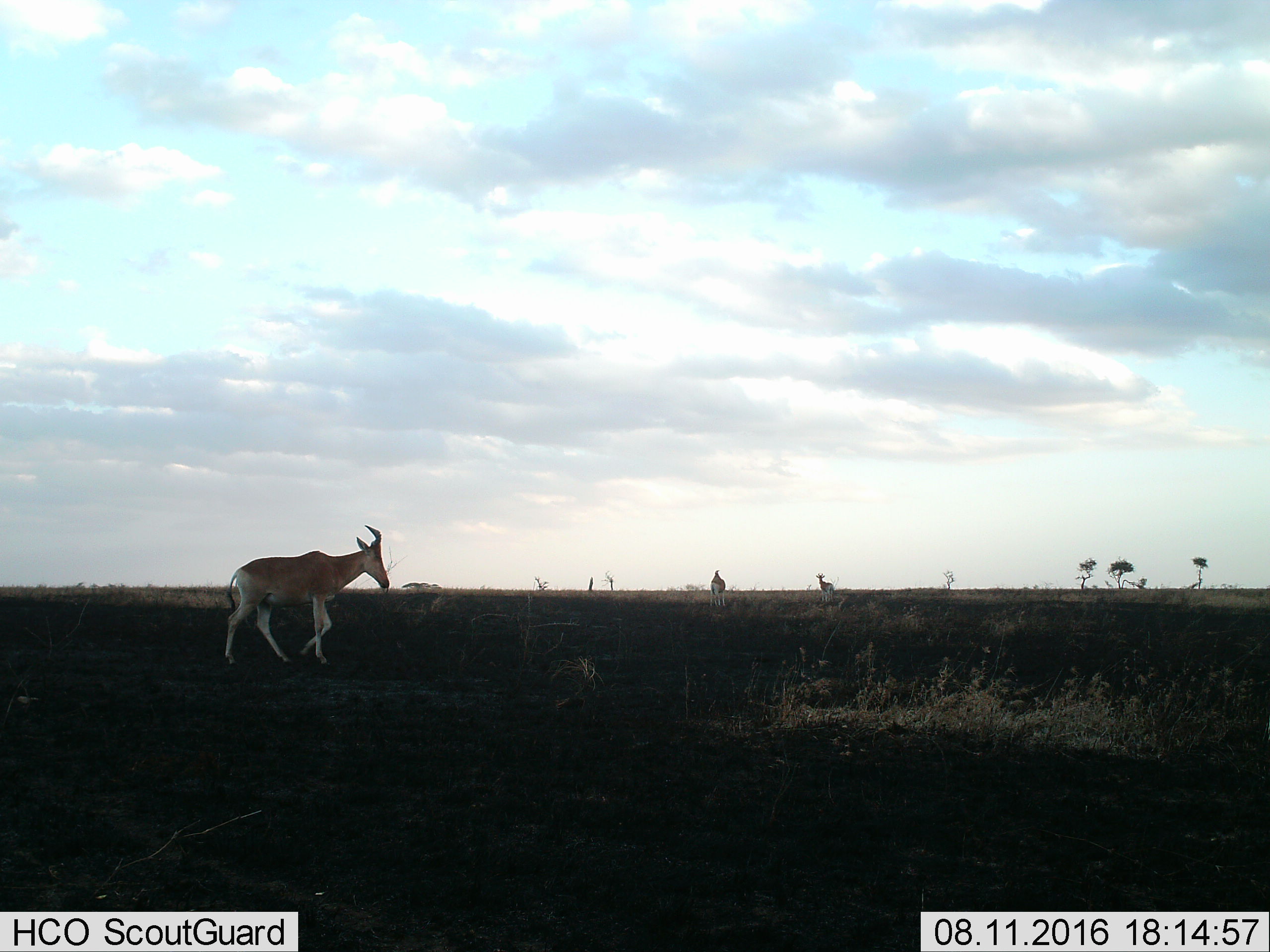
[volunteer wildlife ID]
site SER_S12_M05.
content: unidentified animal